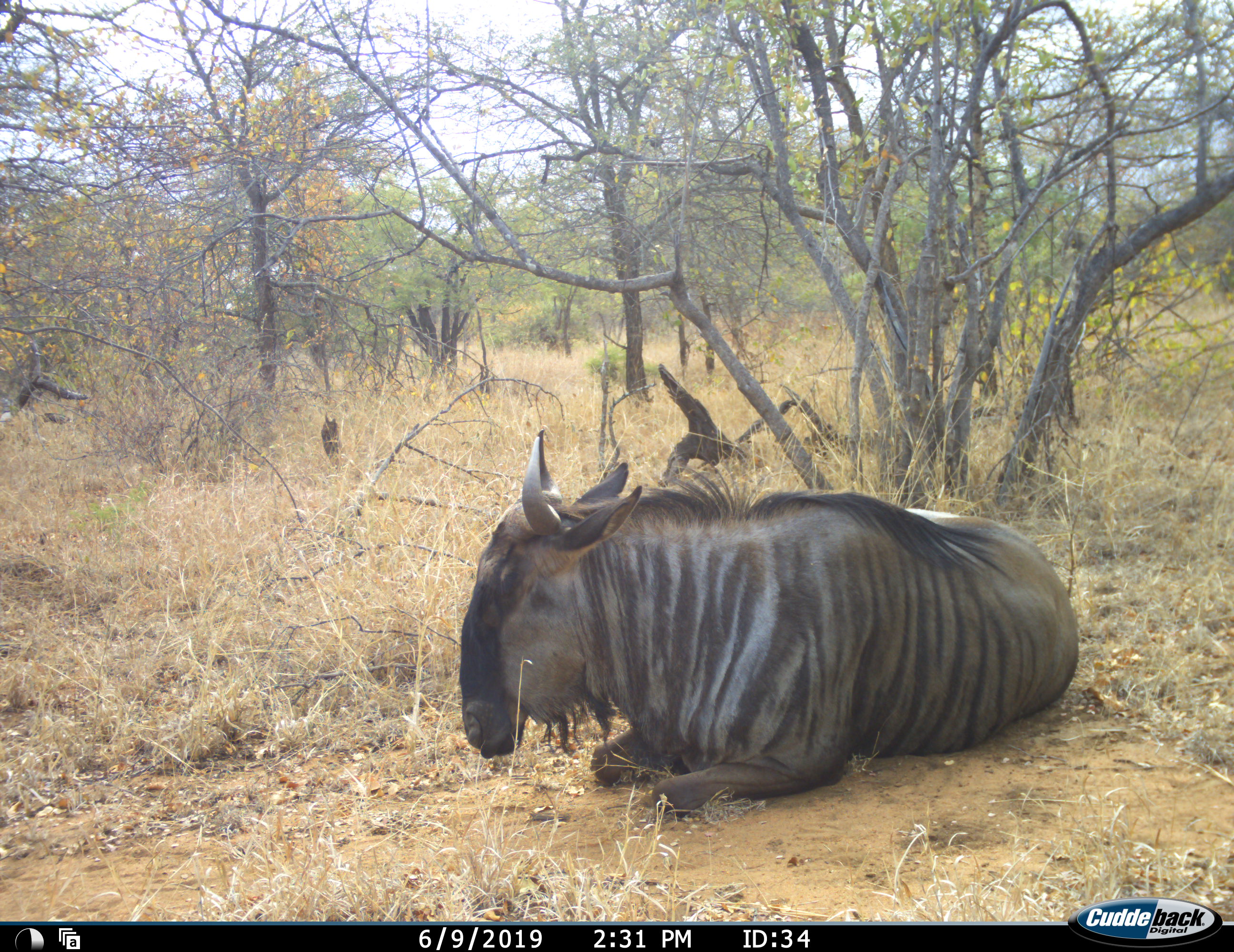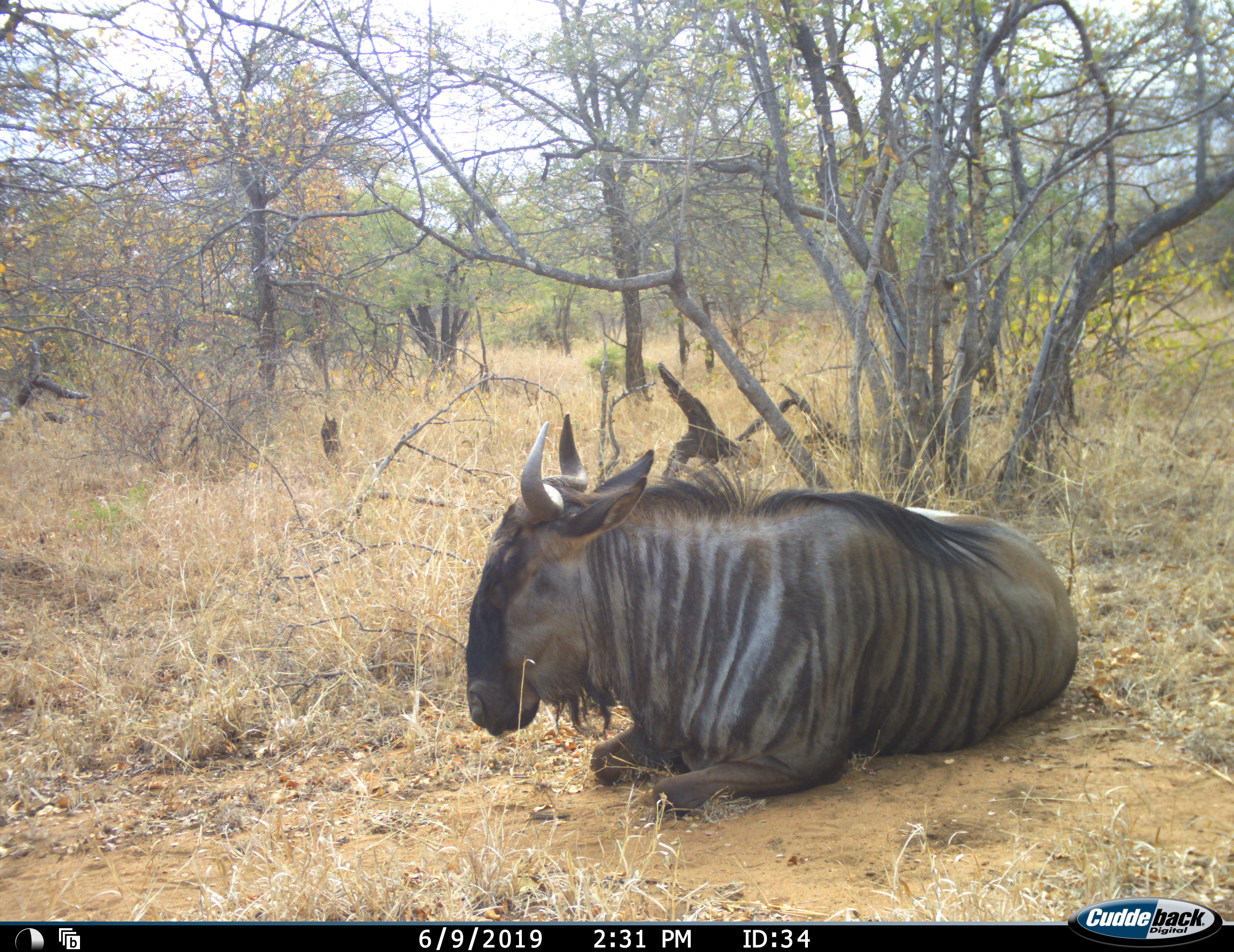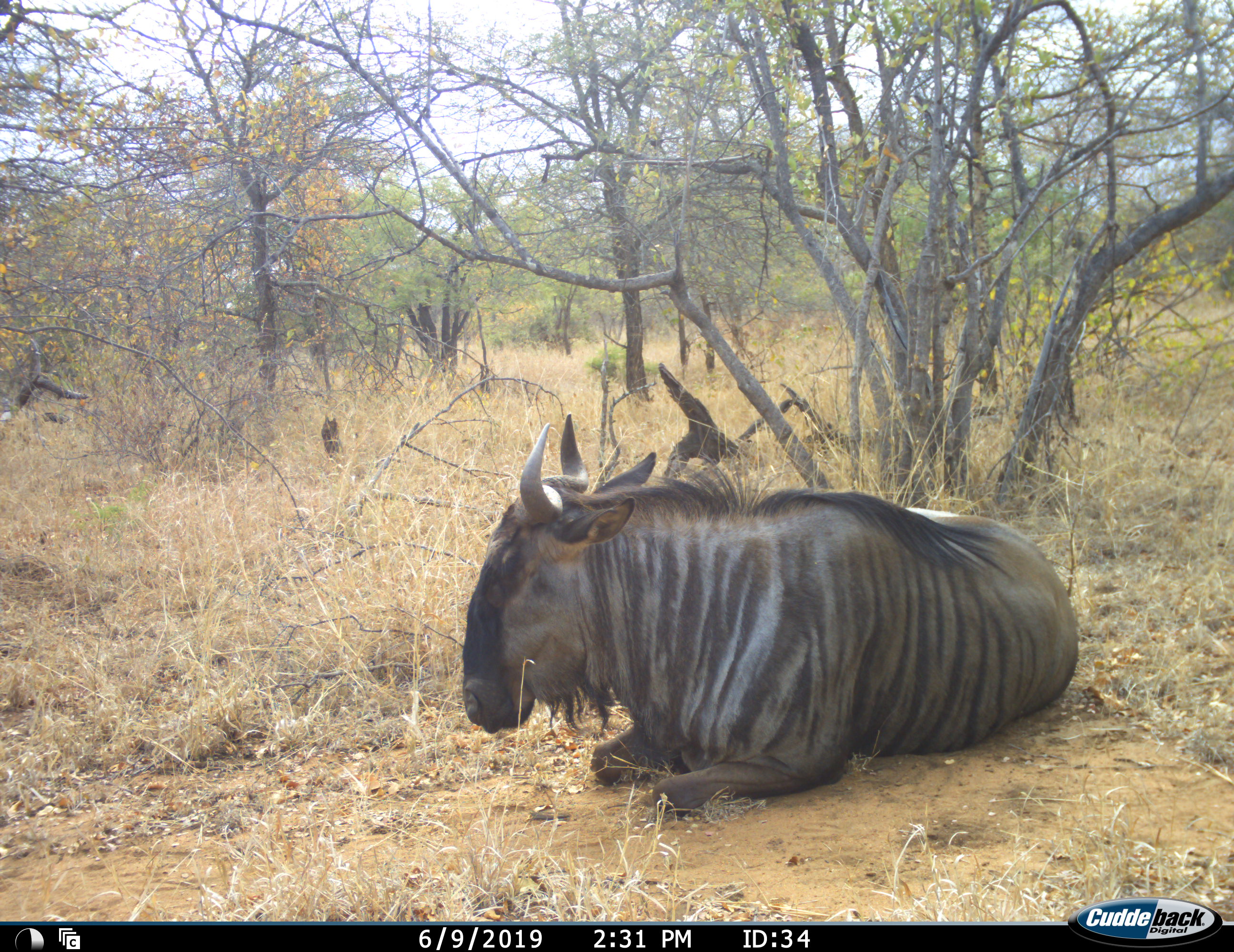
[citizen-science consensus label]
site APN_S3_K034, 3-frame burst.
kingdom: Animalia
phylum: Chordata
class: Mammalia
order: Artiodactyla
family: Bovidae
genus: Connochaetes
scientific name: Connochaetes taurinus taurinus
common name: blue wildebeest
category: wildebeestblue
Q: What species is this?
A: Wildebeestblue (blue wildebeest) (Connochaetes taurinus taurinus).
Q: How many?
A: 1.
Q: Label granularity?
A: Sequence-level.